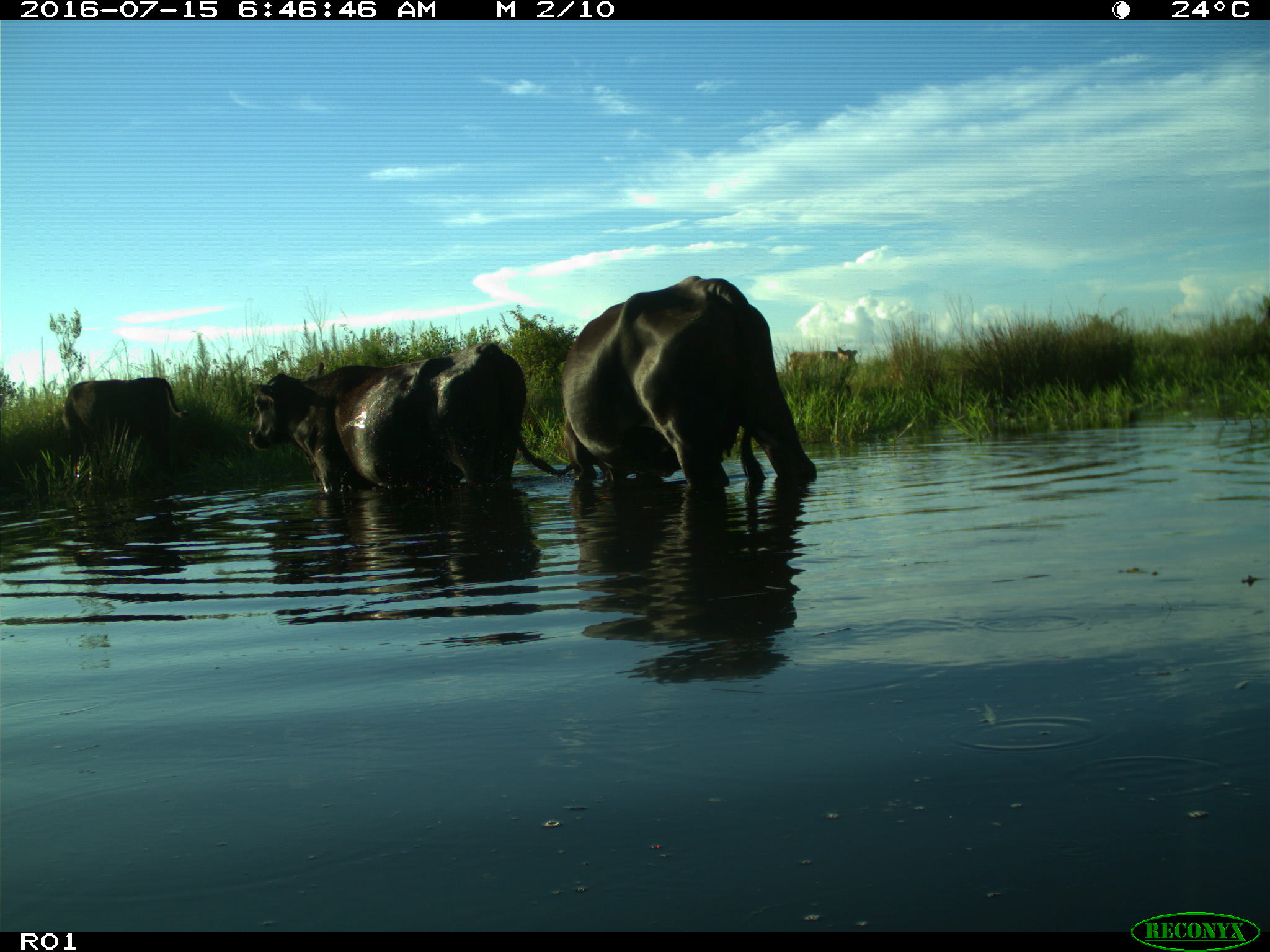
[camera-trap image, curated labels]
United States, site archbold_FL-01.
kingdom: Animalia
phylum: Chordata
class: Mammalia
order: Artiodactyla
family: Bovidae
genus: Bos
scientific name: Bos taurus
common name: domestic cow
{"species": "Bos taurus (domestic cow)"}